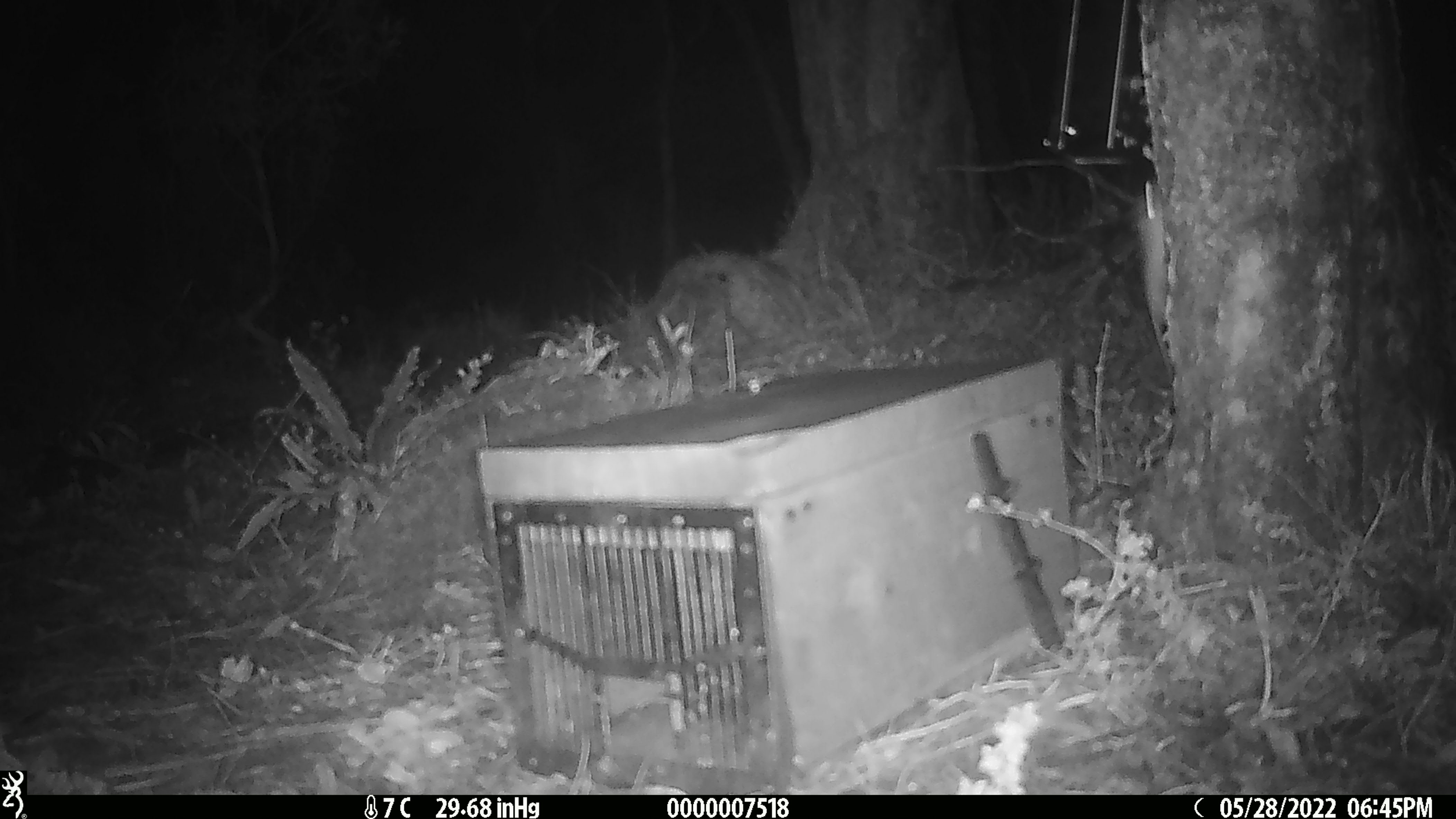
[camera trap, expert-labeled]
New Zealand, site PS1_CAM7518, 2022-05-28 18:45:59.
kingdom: Animalia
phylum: Chordata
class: Mammalia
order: Rodentia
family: Muridae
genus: Mus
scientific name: Mus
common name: mouse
Mouse (Mus).